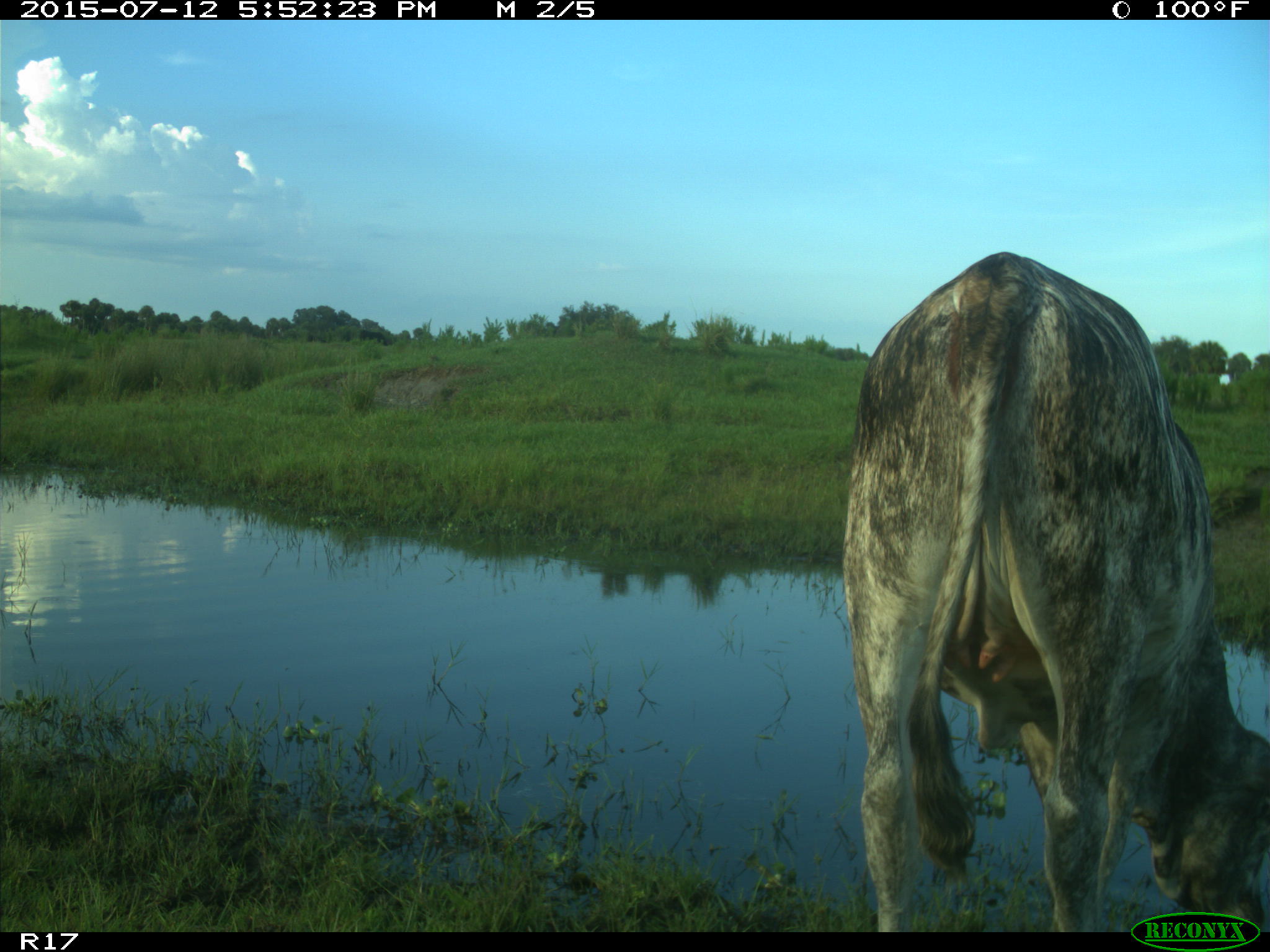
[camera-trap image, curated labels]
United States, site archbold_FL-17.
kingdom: Animalia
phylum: Chordata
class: Mammalia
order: Artiodactyla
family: Bovidae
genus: Bos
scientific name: Bos taurus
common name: domestic cow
Bos taurus (domestic cow).